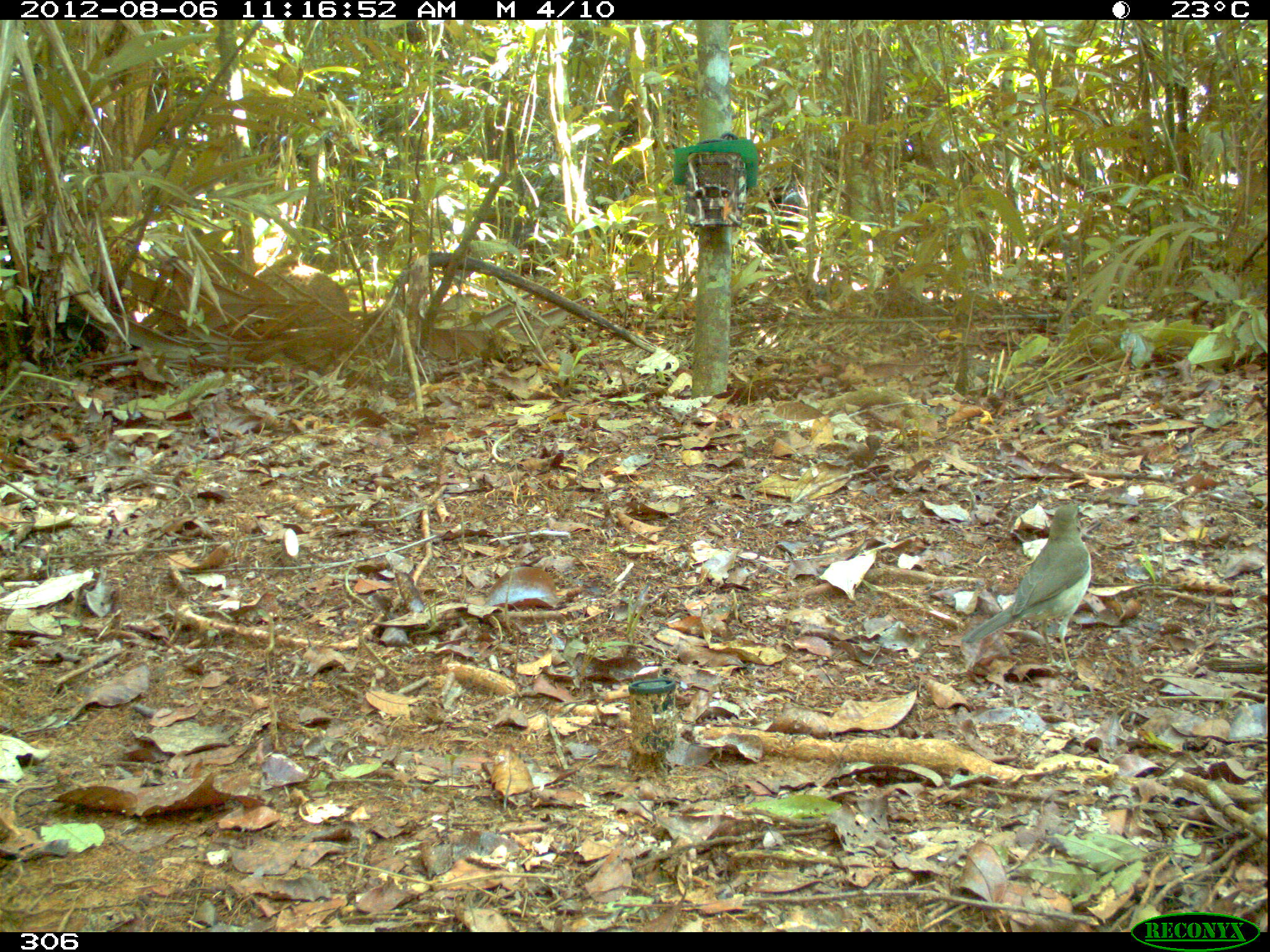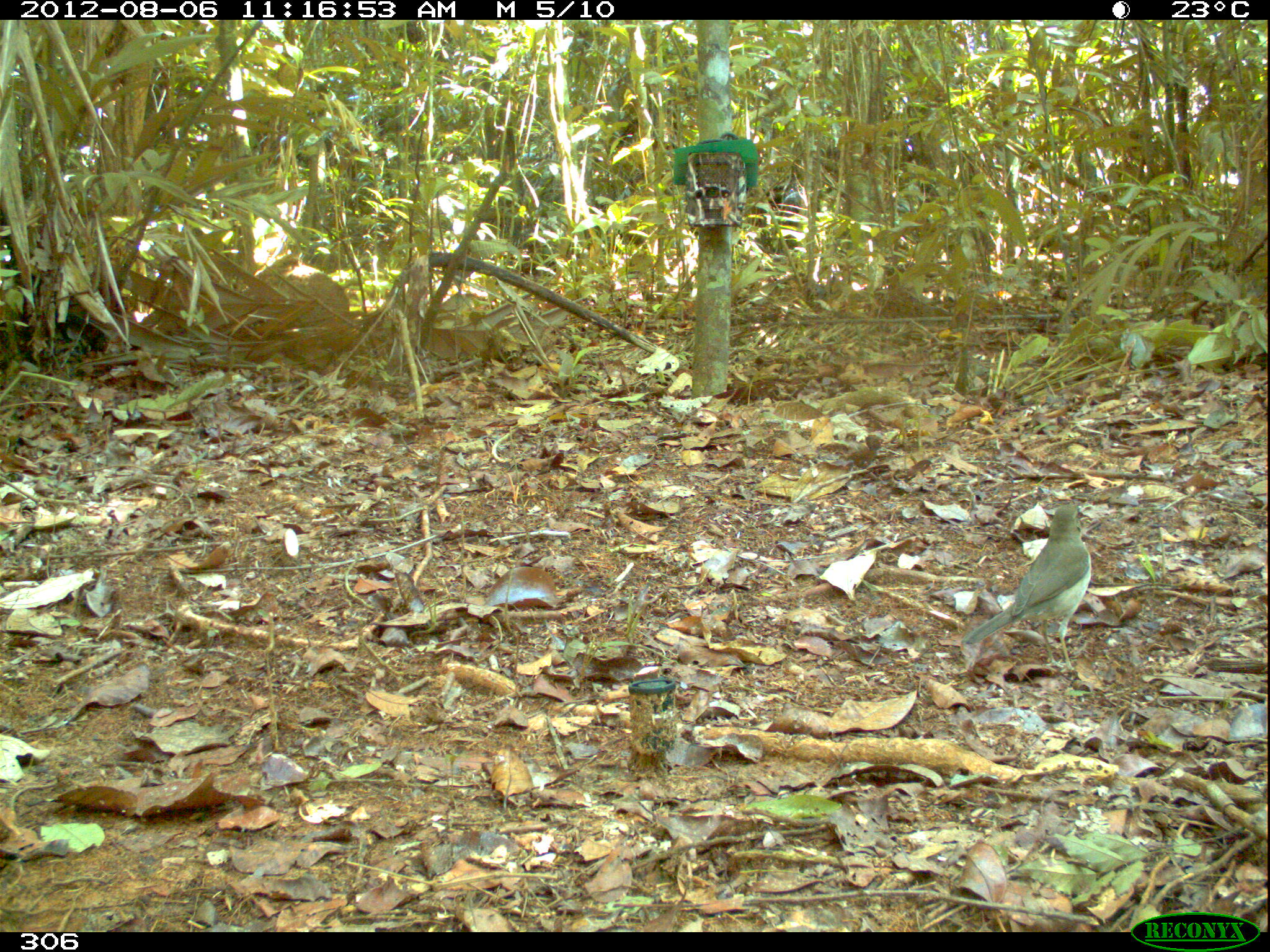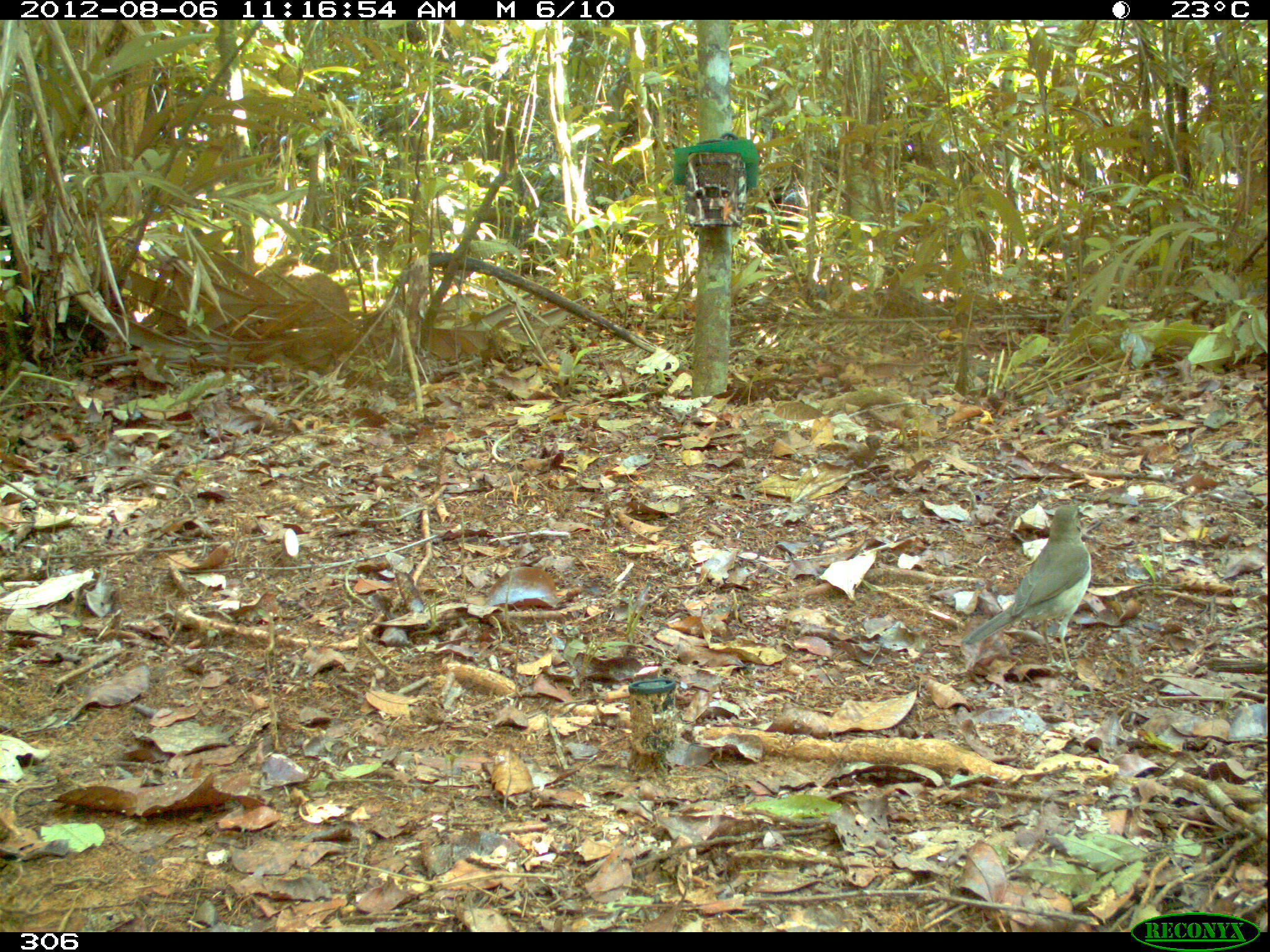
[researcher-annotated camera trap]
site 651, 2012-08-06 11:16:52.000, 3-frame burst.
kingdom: Animalia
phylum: Chordata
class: Aves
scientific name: Aves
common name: bird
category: unknown bird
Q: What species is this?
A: Unknown bird (bird) (Aves).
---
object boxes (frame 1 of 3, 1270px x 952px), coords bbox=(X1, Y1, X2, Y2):
unknown bird: bbox=(958, 504, 1092, 671)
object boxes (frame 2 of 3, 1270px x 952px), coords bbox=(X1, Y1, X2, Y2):
unknown bird: bbox=(959, 503, 1093, 674)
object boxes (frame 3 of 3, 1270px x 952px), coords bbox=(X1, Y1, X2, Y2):
unknown bird: bbox=(961, 499, 1091, 675); bbox=(757, 156, 808, 244)